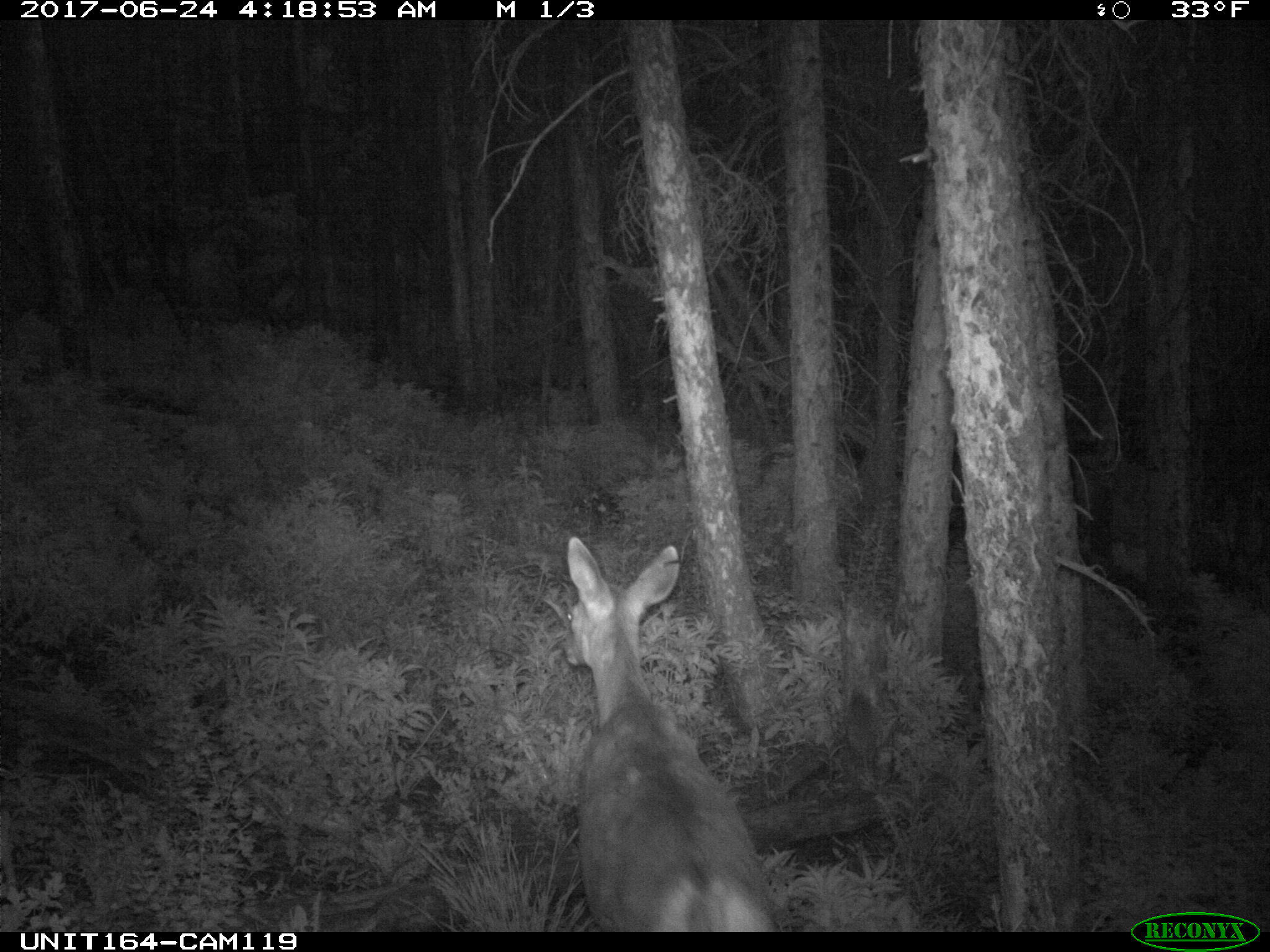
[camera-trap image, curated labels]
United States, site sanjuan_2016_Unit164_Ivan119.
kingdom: Animalia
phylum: Chordata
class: Mammalia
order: Artiodactyla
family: Cervidae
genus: Odocoileus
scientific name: Odocoileus hemionus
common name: mule deer